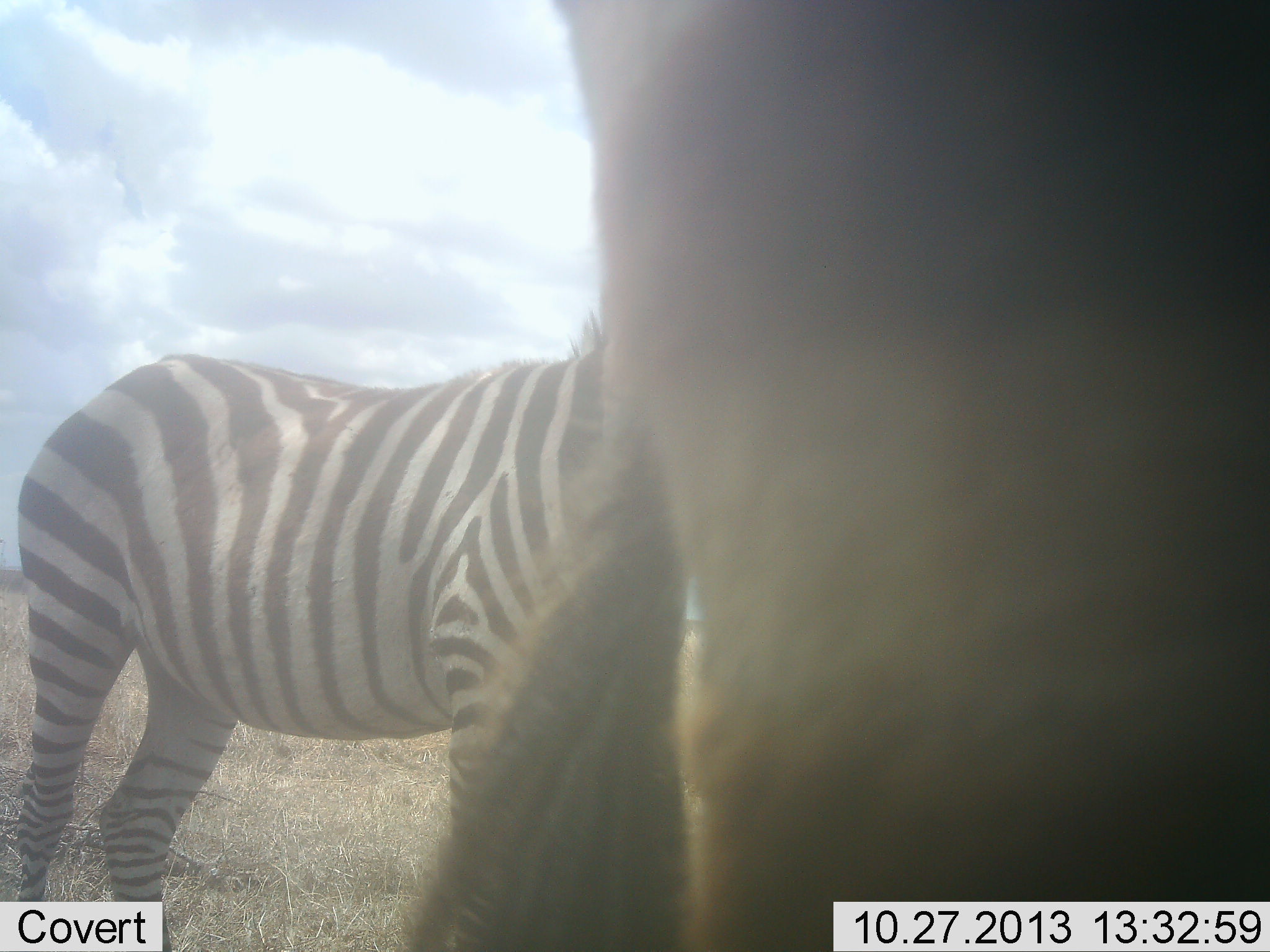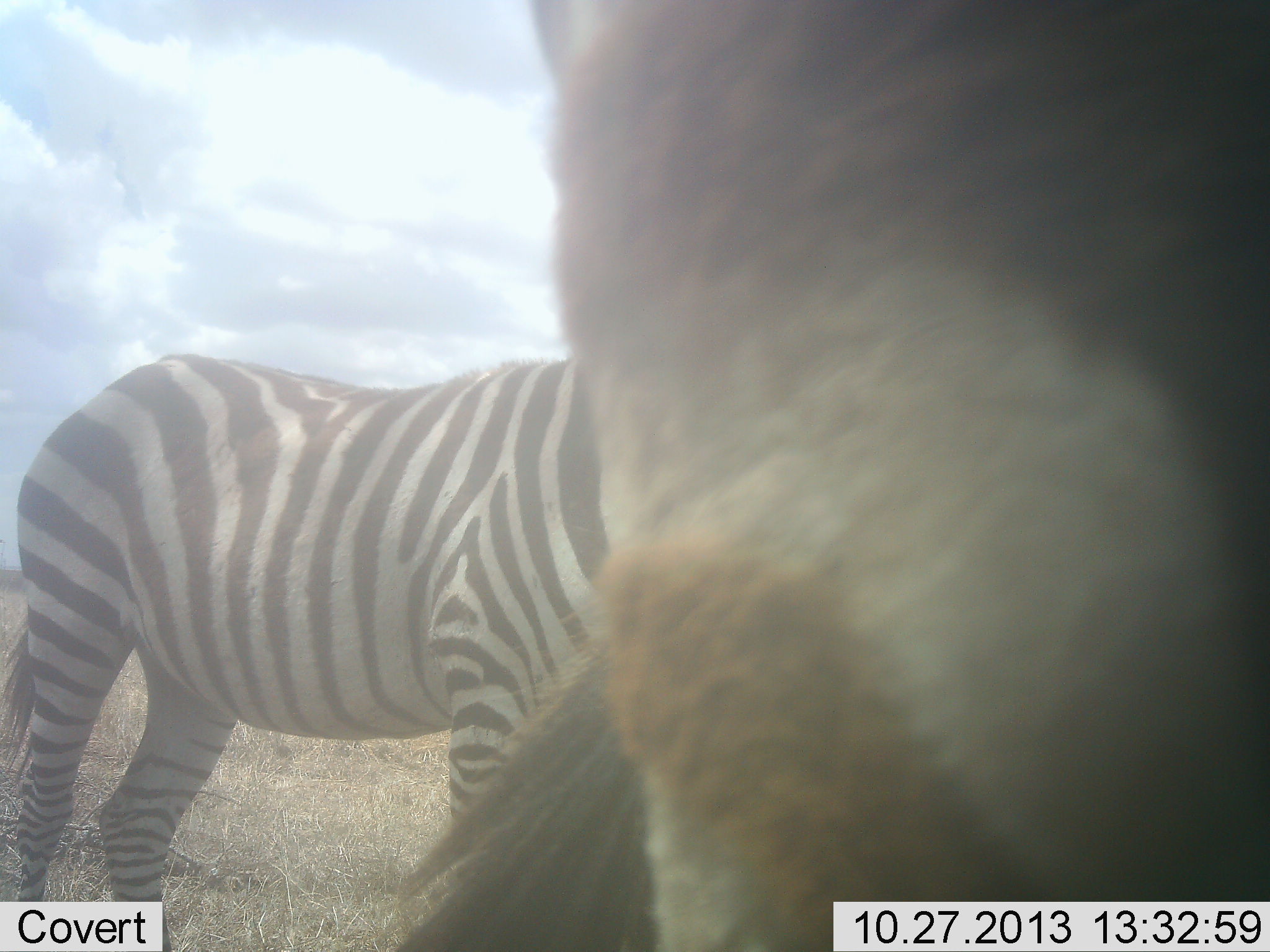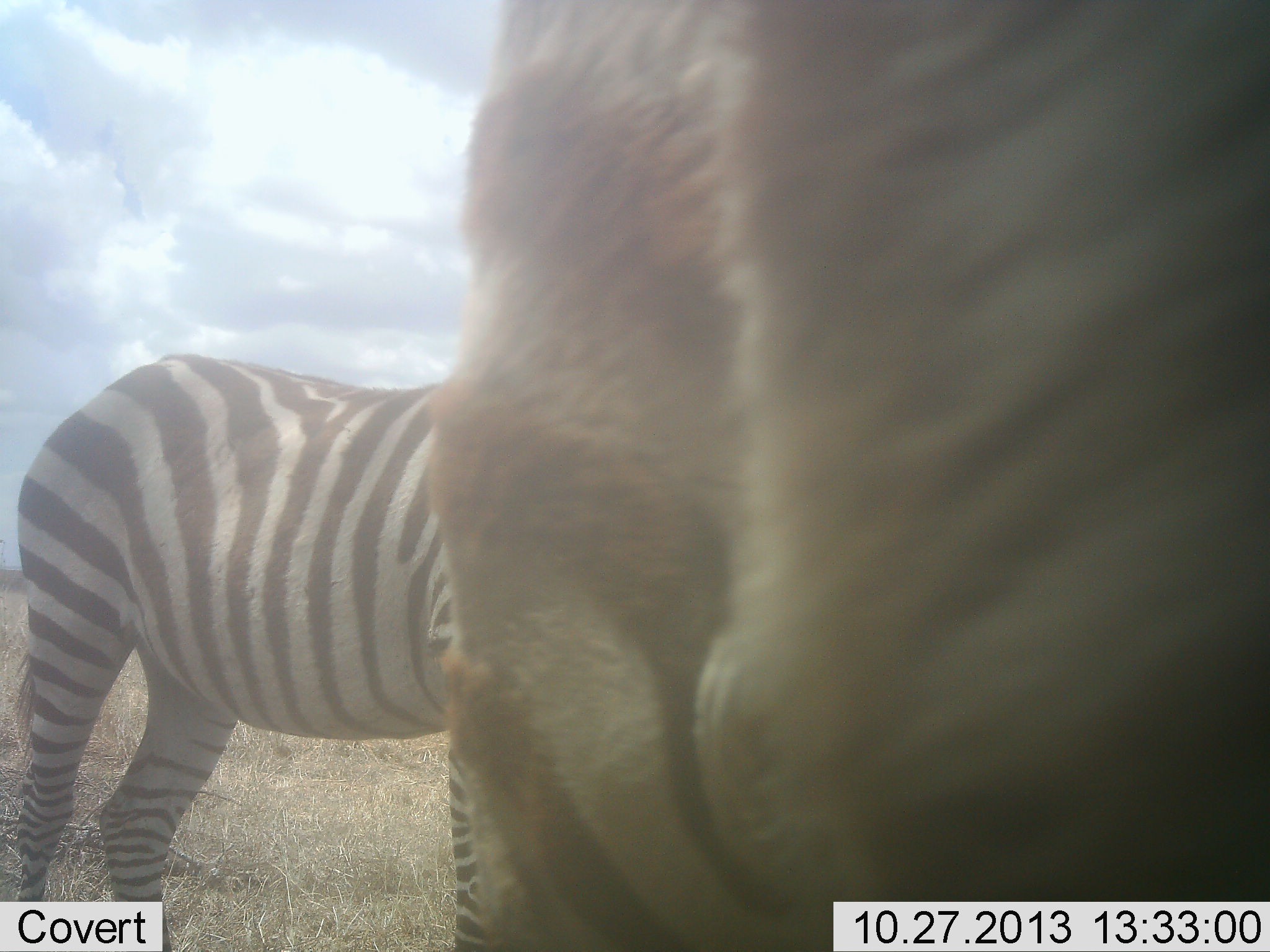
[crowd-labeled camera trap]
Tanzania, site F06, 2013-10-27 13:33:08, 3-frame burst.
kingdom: Animalia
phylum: Chordata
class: Mammalia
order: Perissodactyla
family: Equidae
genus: Equus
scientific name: Equus quagga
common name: plains zebra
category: zebra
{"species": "zebra (plains zebra) (Equus quagga)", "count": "2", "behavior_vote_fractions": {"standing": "90%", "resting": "0%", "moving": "10%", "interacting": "0%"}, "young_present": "0%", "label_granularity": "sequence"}